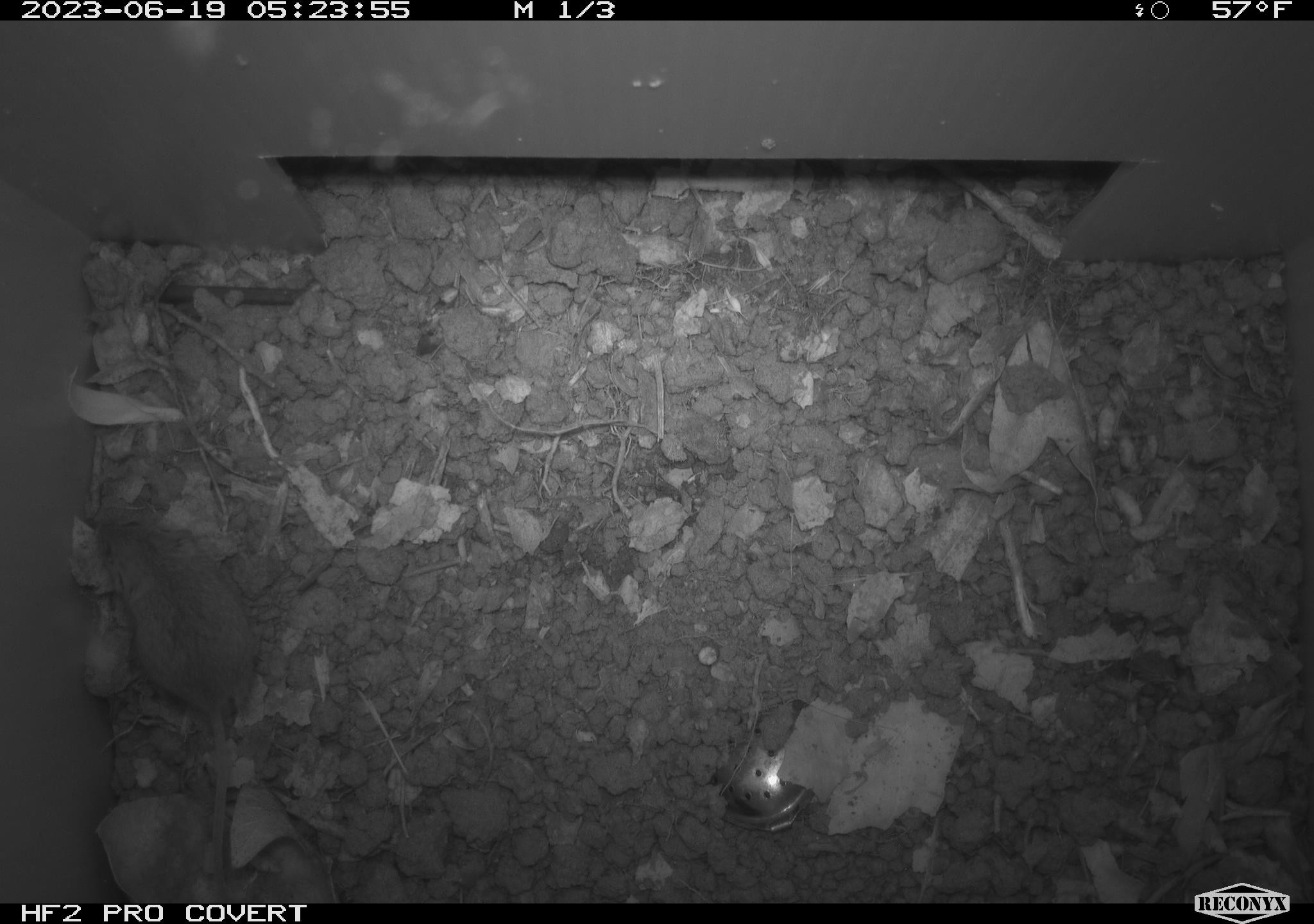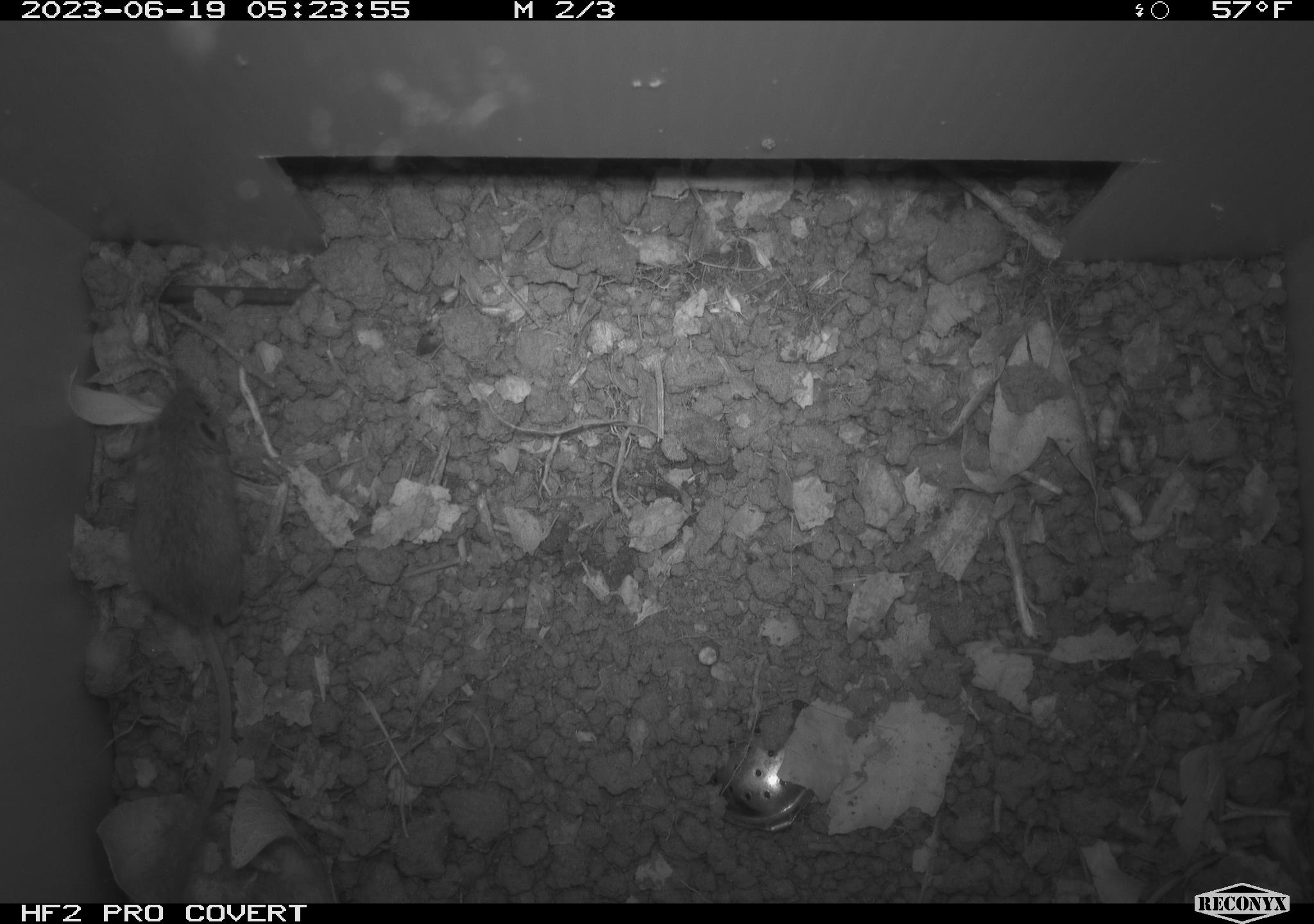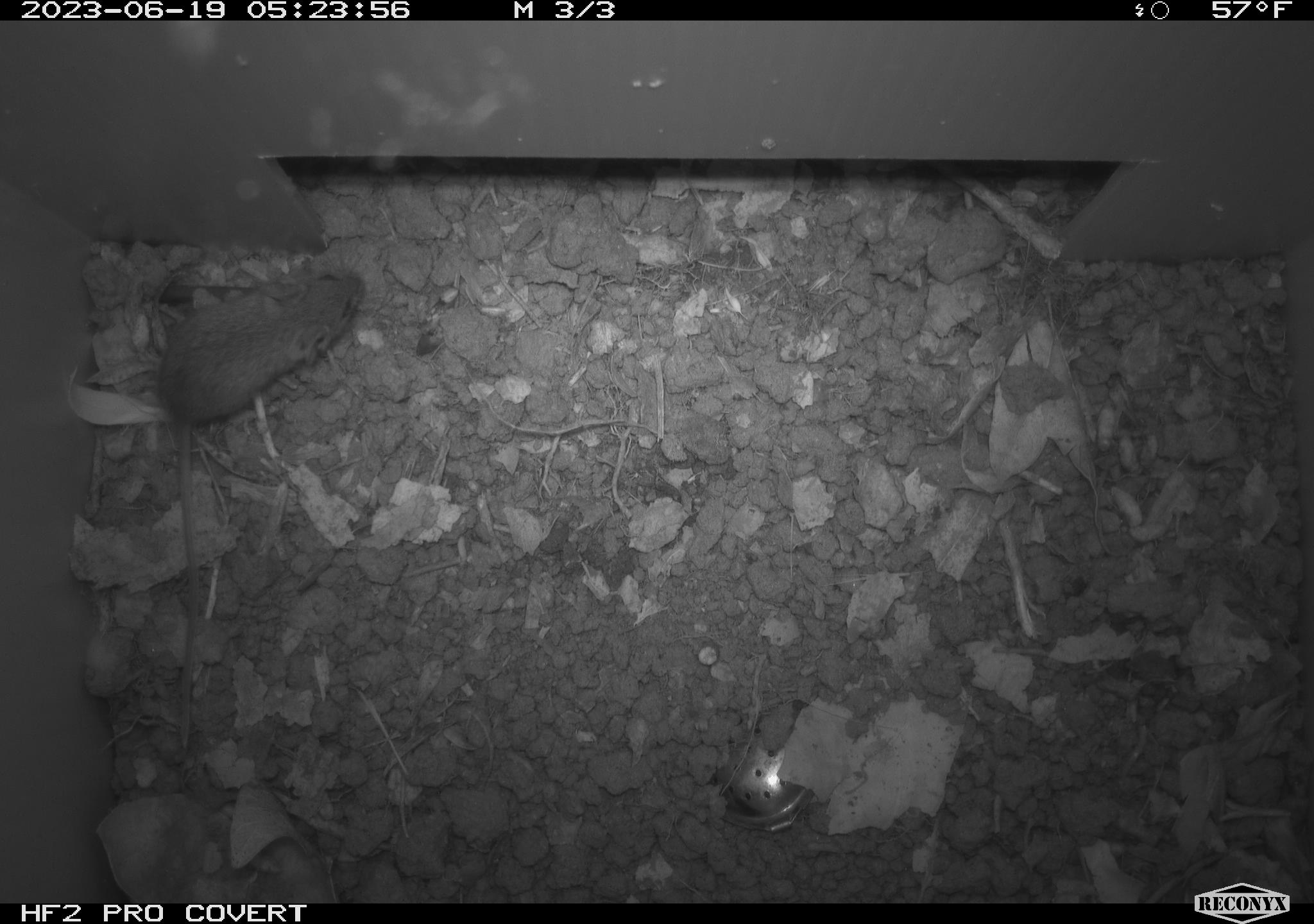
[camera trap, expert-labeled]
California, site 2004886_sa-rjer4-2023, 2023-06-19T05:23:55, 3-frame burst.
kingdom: Animalia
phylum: Chordata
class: Mammalia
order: Rodentia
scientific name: Rodentia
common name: mouse species